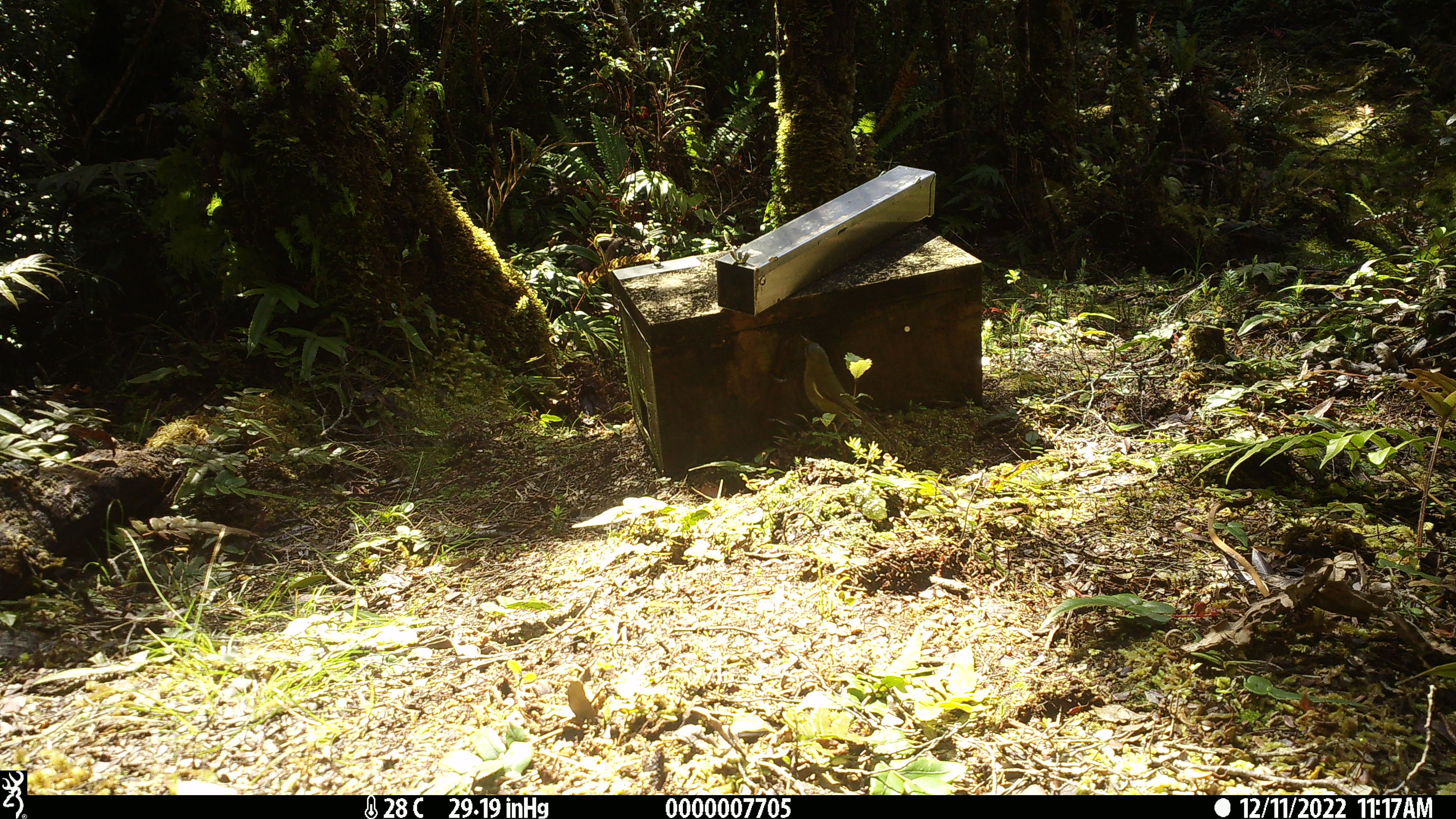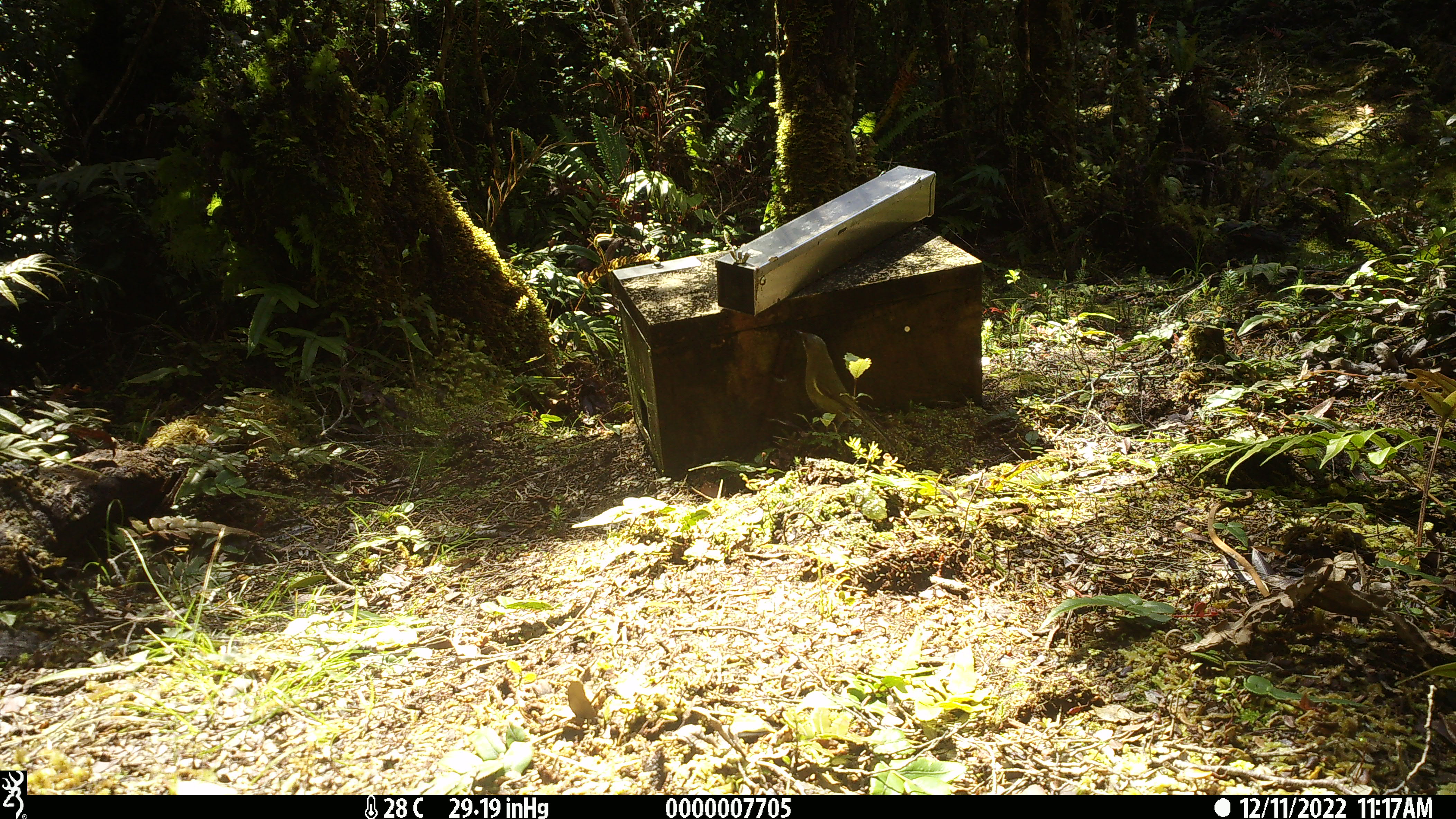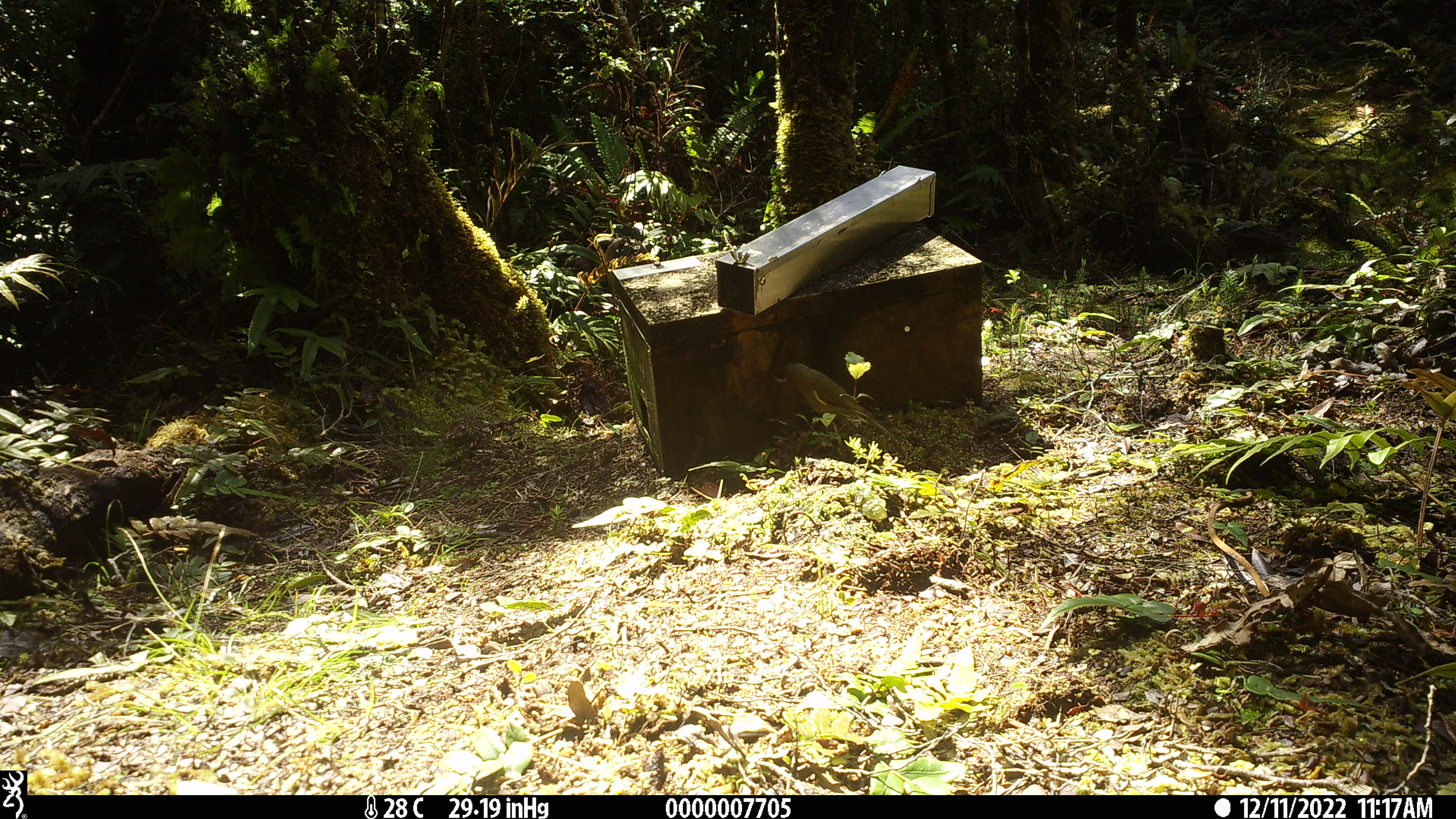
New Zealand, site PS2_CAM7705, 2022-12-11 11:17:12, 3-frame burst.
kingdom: Animalia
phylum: Chordata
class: Aves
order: Passeriformes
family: Meliphagidae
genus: Anthornis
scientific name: Anthornis melanura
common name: new zealand bellbird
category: bellbird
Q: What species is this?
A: Bellbird (new zealand bellbird) (Anthornis melanura).